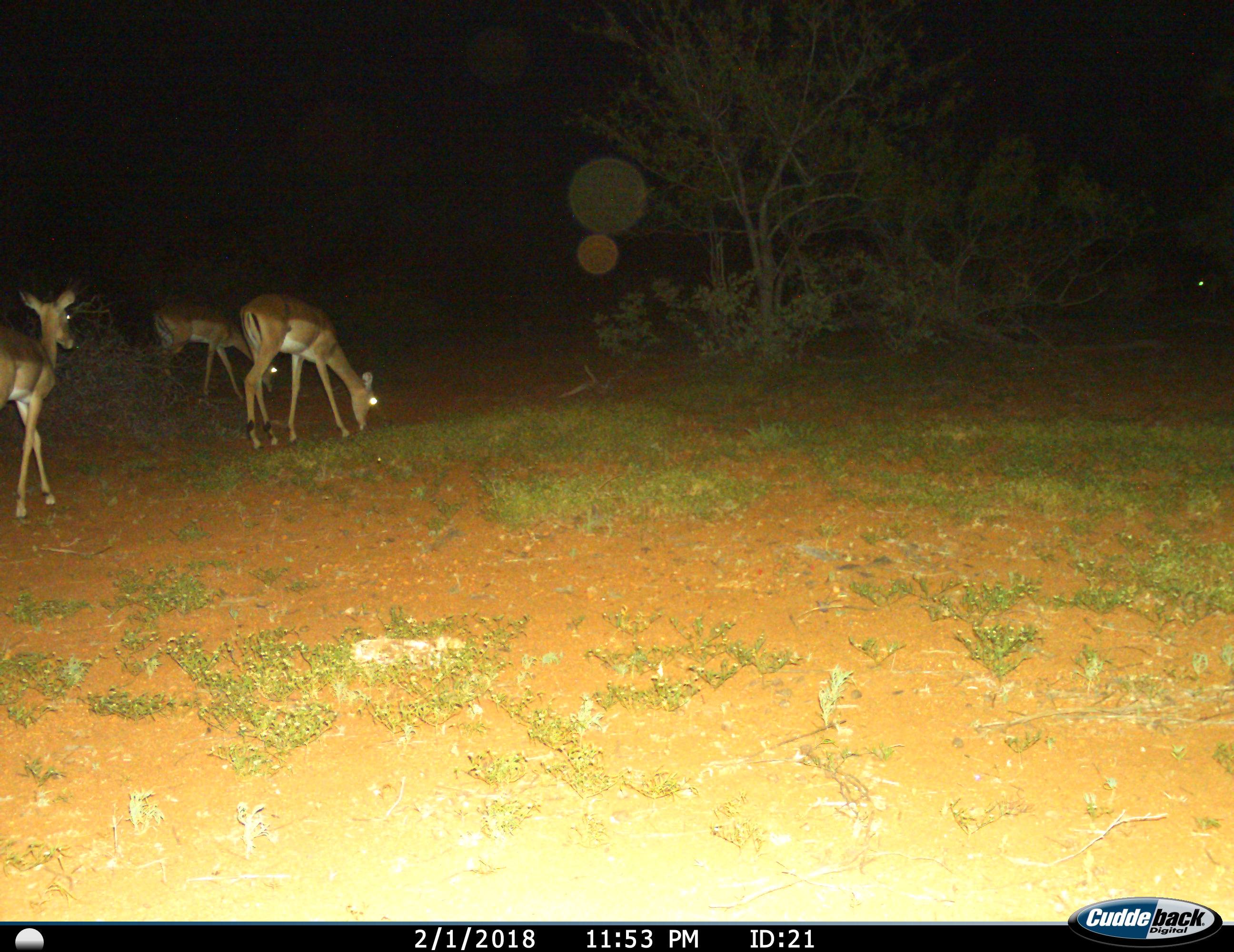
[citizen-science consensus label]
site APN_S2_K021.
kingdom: Animalia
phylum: Chordata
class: Mammalia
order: Artiodactyla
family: Bovidae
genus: Aepyceros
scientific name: Aepyceros melampus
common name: impala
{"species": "impala (Aepyceros melampus)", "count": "3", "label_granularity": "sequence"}